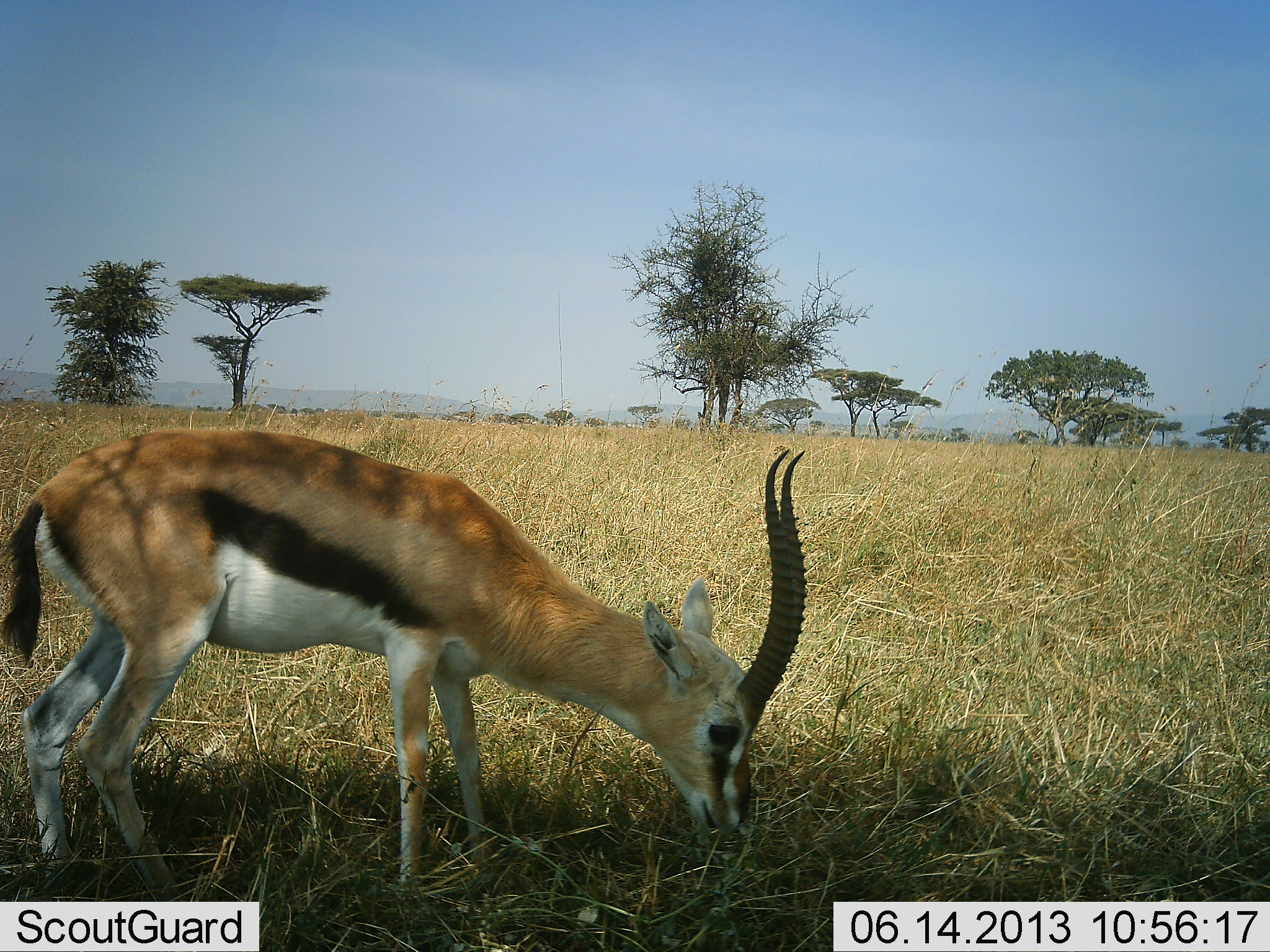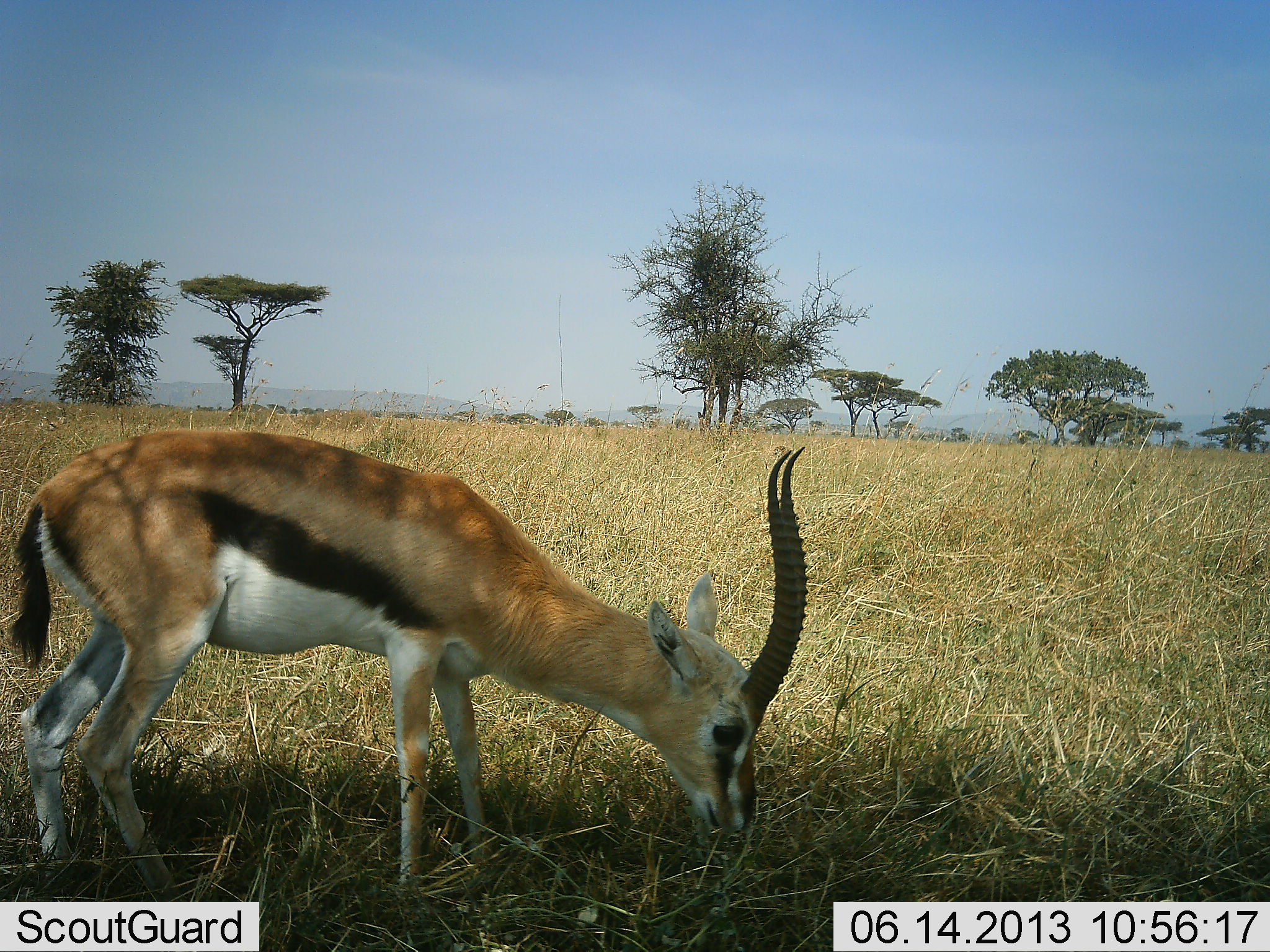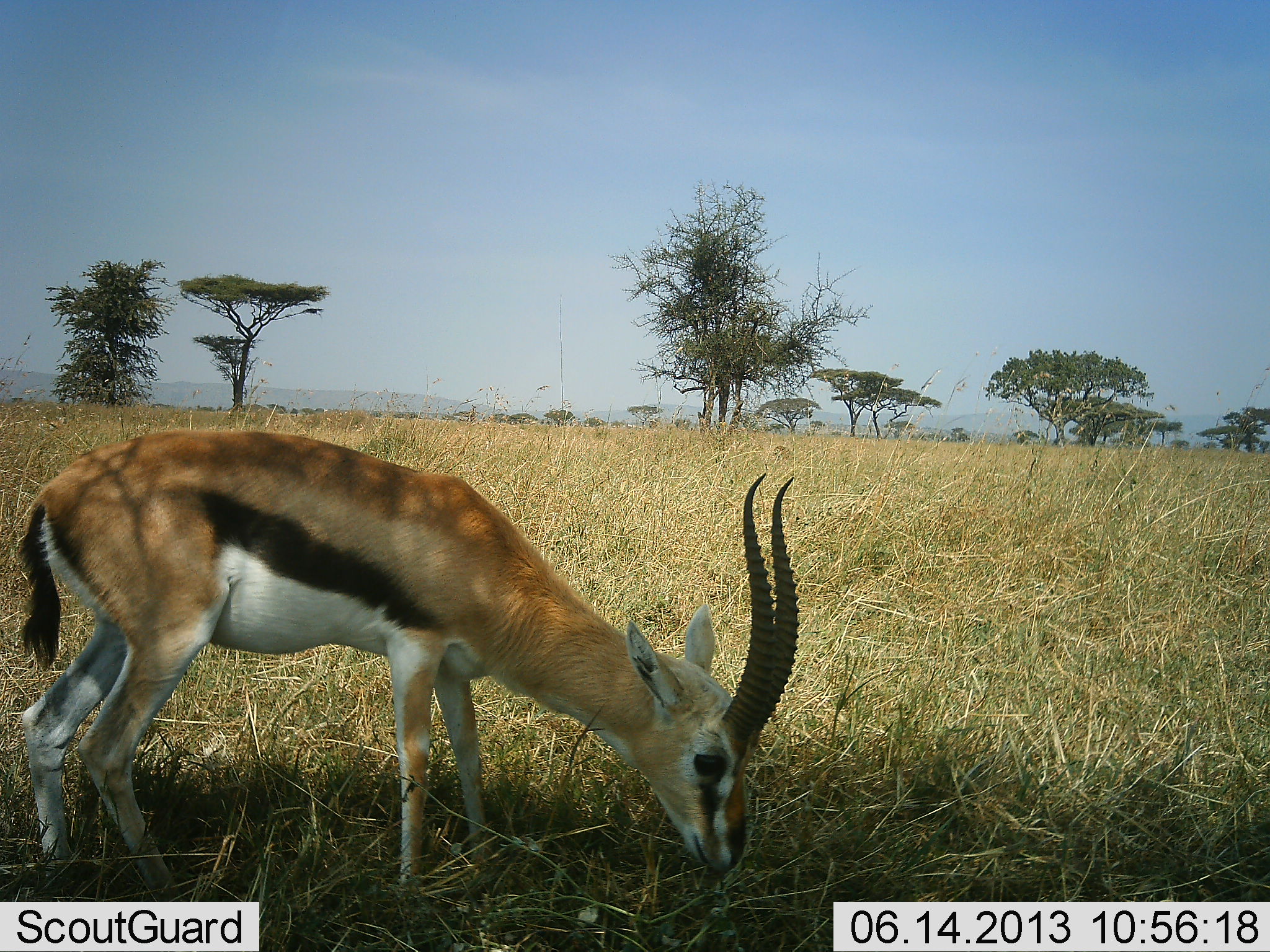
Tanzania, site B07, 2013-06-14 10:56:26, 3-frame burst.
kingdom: Animalia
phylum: Chordata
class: Mammalia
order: Artiodactyla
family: Bovidae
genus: Eudorcas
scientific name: Eudorcas thomsonii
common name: thomson's gazelle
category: gazellethomsons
Gazellethomsons (thomson's gazelle) (Eudorcas thomsonii), count 1. Behavior (volunteer vote fractions): standing 10%, resting 0%, moving 0%, interacting 0%. Young present (vote fraction): 0%. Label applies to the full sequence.